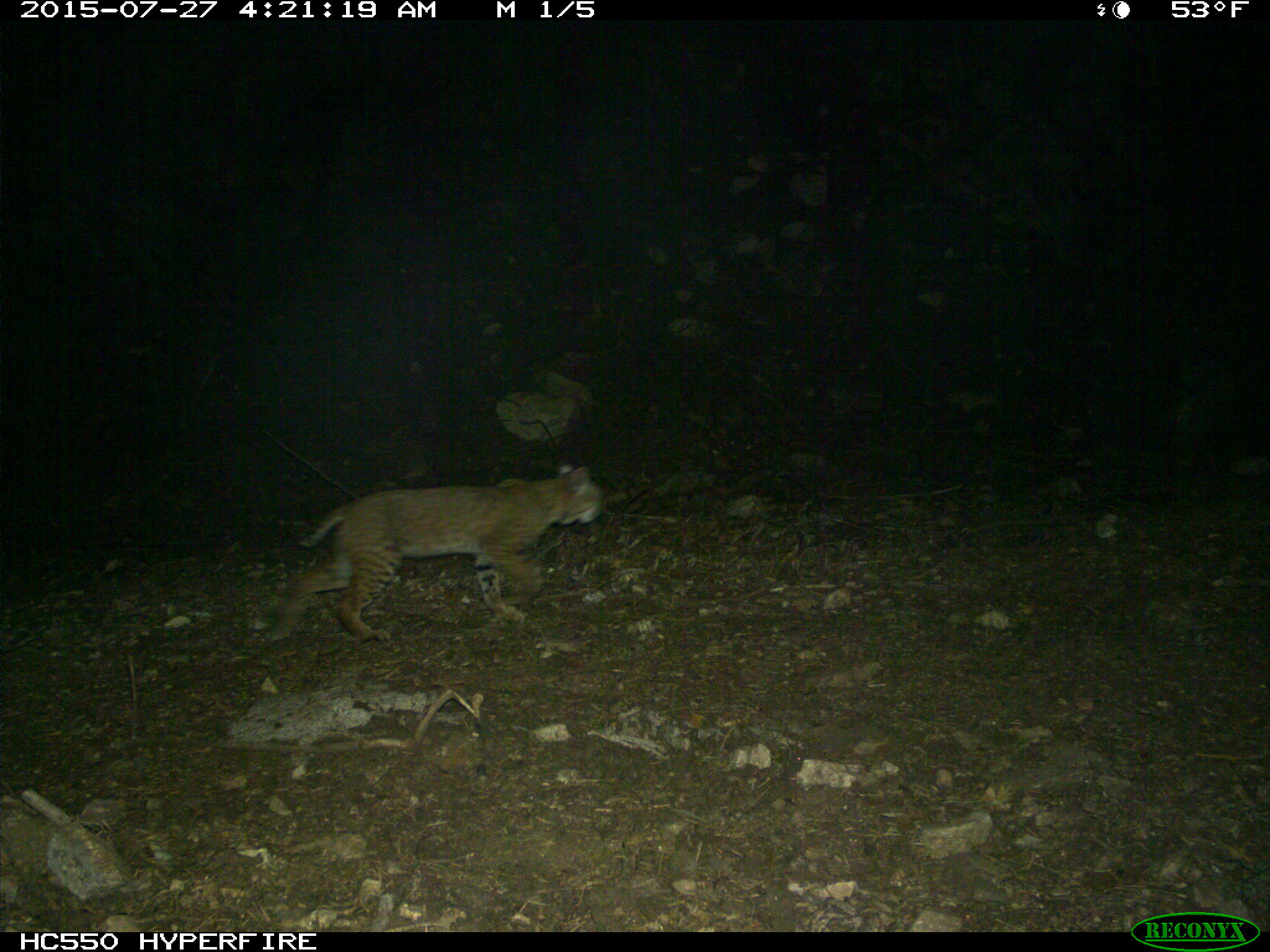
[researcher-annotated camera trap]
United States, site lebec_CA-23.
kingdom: Animalia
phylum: Chordata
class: Mammalia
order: Carnivora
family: Felidae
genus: Lynx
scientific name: Lynx rufus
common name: bobcat